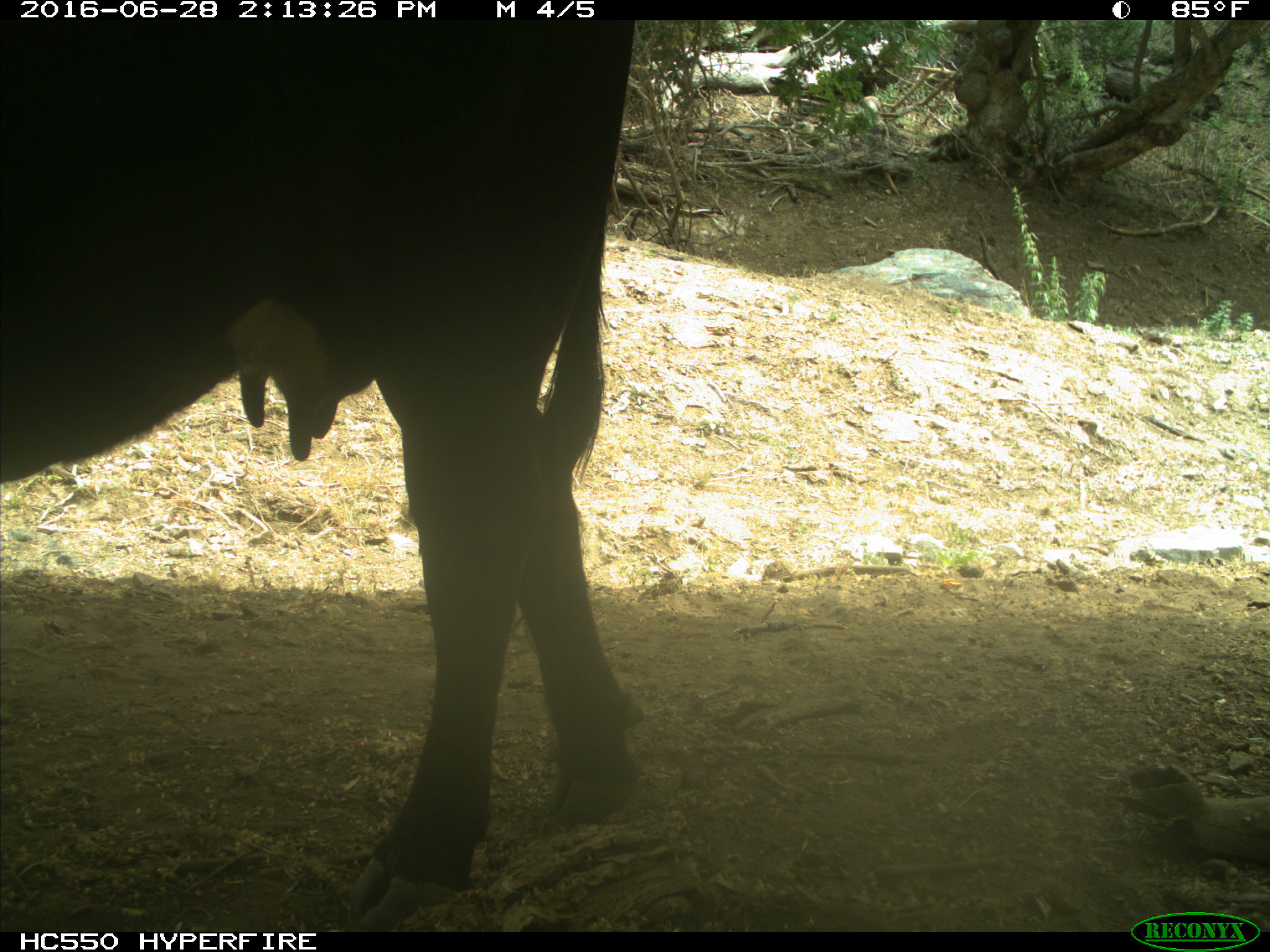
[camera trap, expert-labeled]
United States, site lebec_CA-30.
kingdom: Animalia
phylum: Chordata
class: Mammalia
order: Artiodactyla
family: Bovidae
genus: Bos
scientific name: Bos taurus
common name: domestic cow